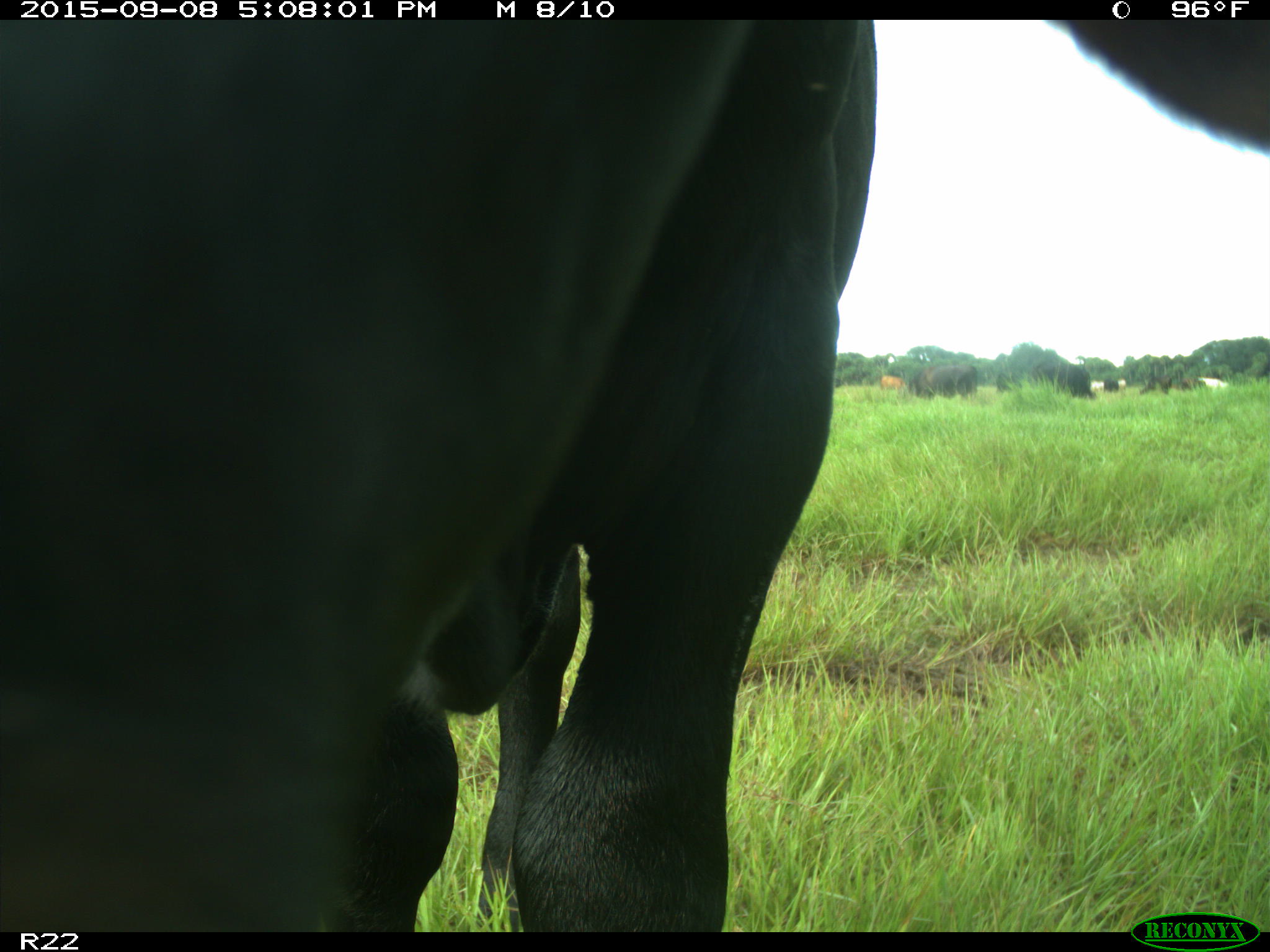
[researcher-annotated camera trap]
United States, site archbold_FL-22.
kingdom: Animalia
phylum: Chordata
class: Mammalia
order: Artiodactyla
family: Bovidae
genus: Bos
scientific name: Bos taurus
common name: domestic cow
Bos taurus (domestic cow).